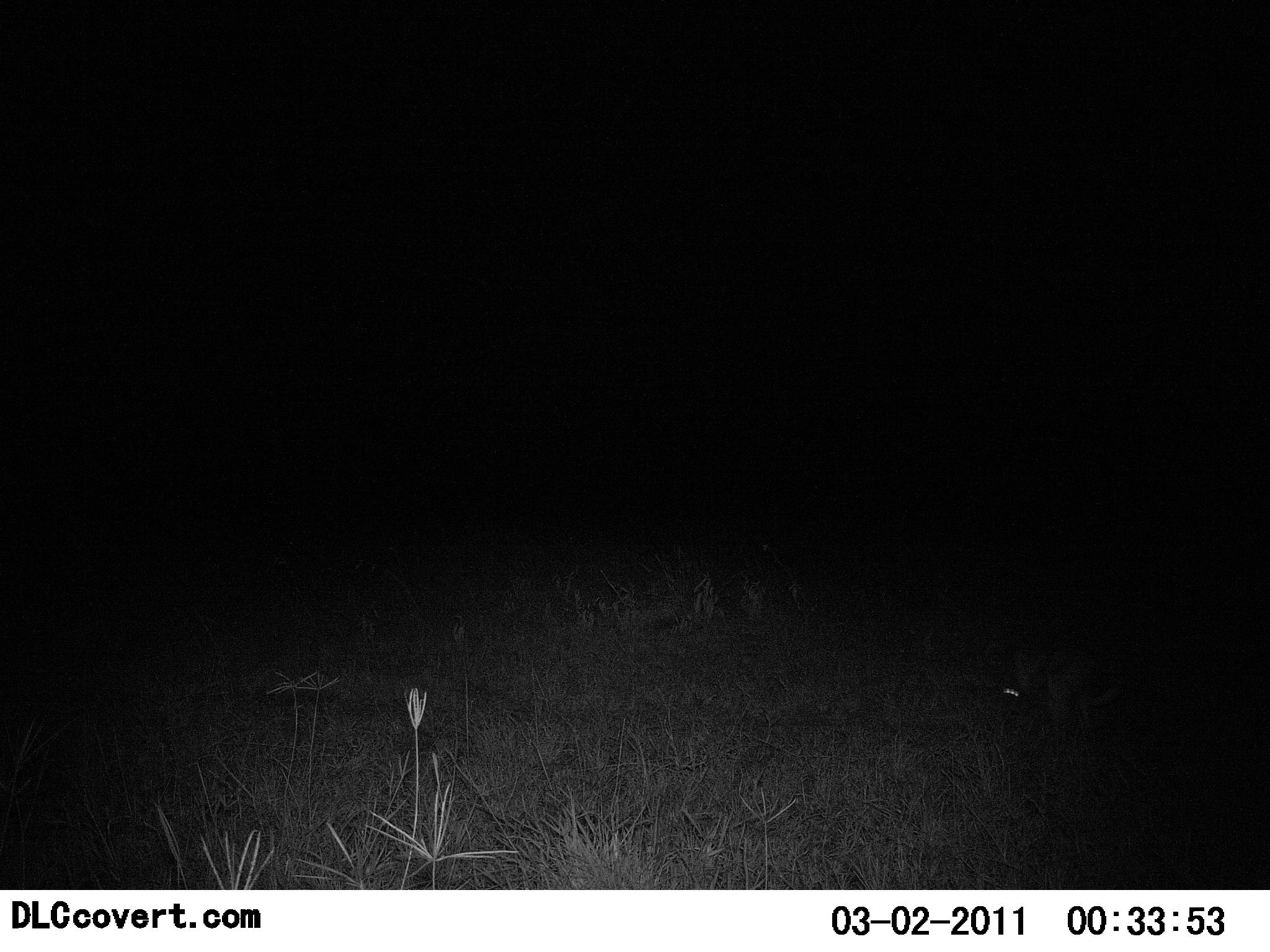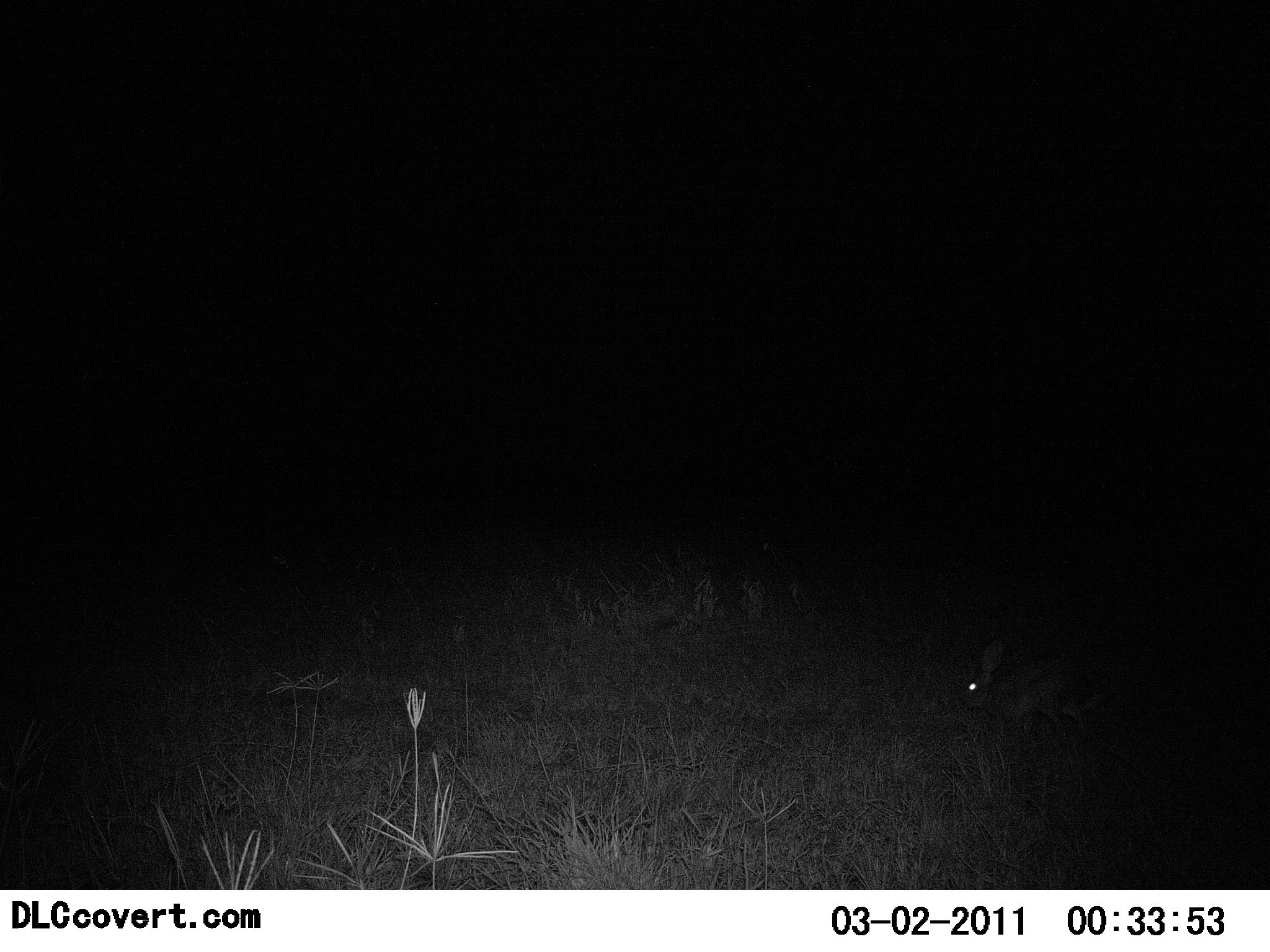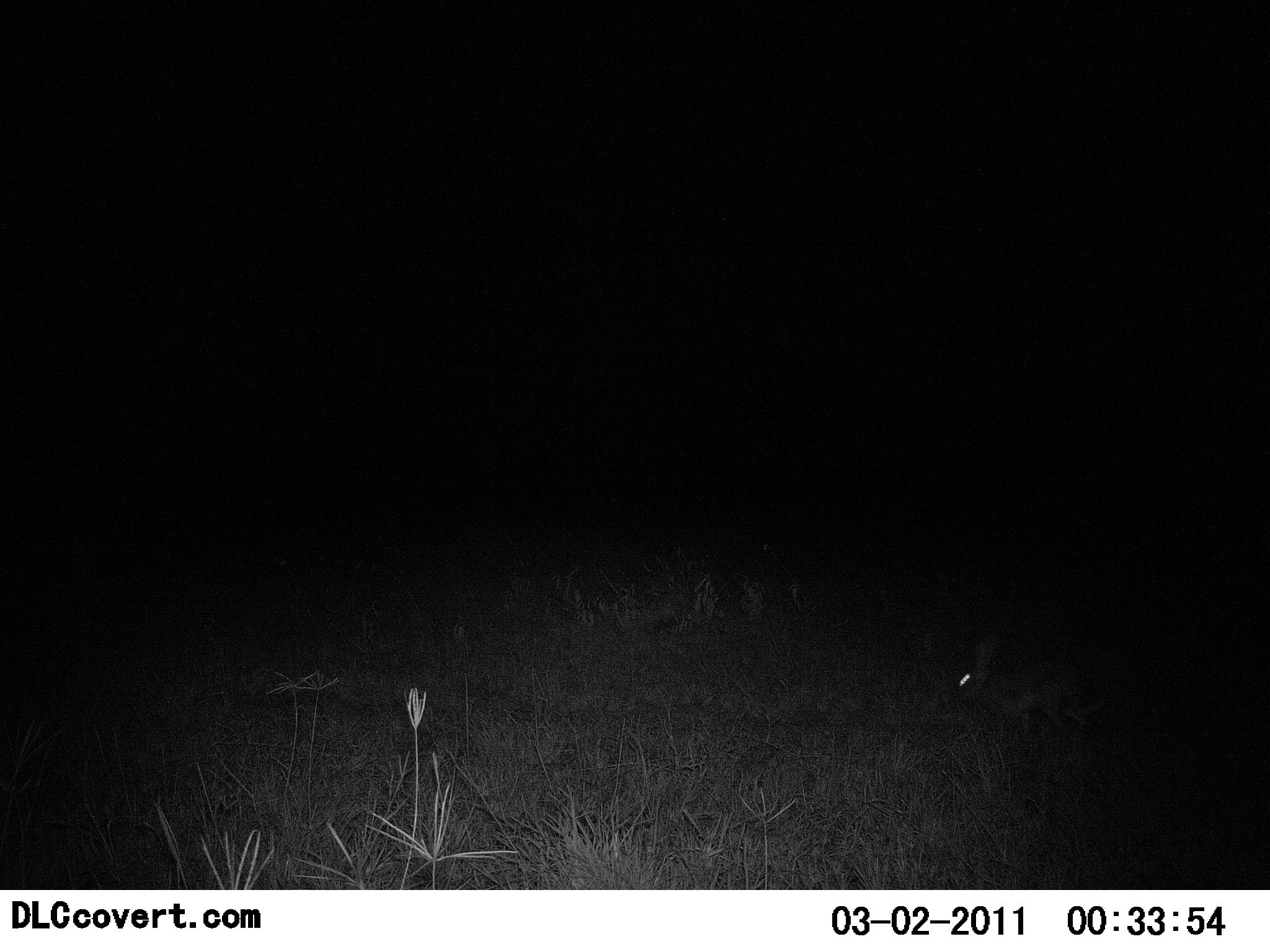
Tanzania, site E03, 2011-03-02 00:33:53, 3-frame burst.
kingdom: Animalia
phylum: Chordata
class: Mammalia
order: Lagomorpha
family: Leporidae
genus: Lepus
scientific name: Lepus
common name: hare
Hare (Lepus), count 1. Behavior (volunteer vote fractions): standing 0%, resting 0%, moving 90%, interacting 0%. Young present (vote fraction): 0%. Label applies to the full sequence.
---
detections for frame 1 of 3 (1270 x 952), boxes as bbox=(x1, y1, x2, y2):
animal: bbox=(1004, 641, 1128, 743)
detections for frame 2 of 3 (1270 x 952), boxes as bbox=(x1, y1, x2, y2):
animal: bbox=(964, 637, 1112, 746)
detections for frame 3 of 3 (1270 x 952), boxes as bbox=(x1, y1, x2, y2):
animal: bbox=(949, 636, 1119, 747)